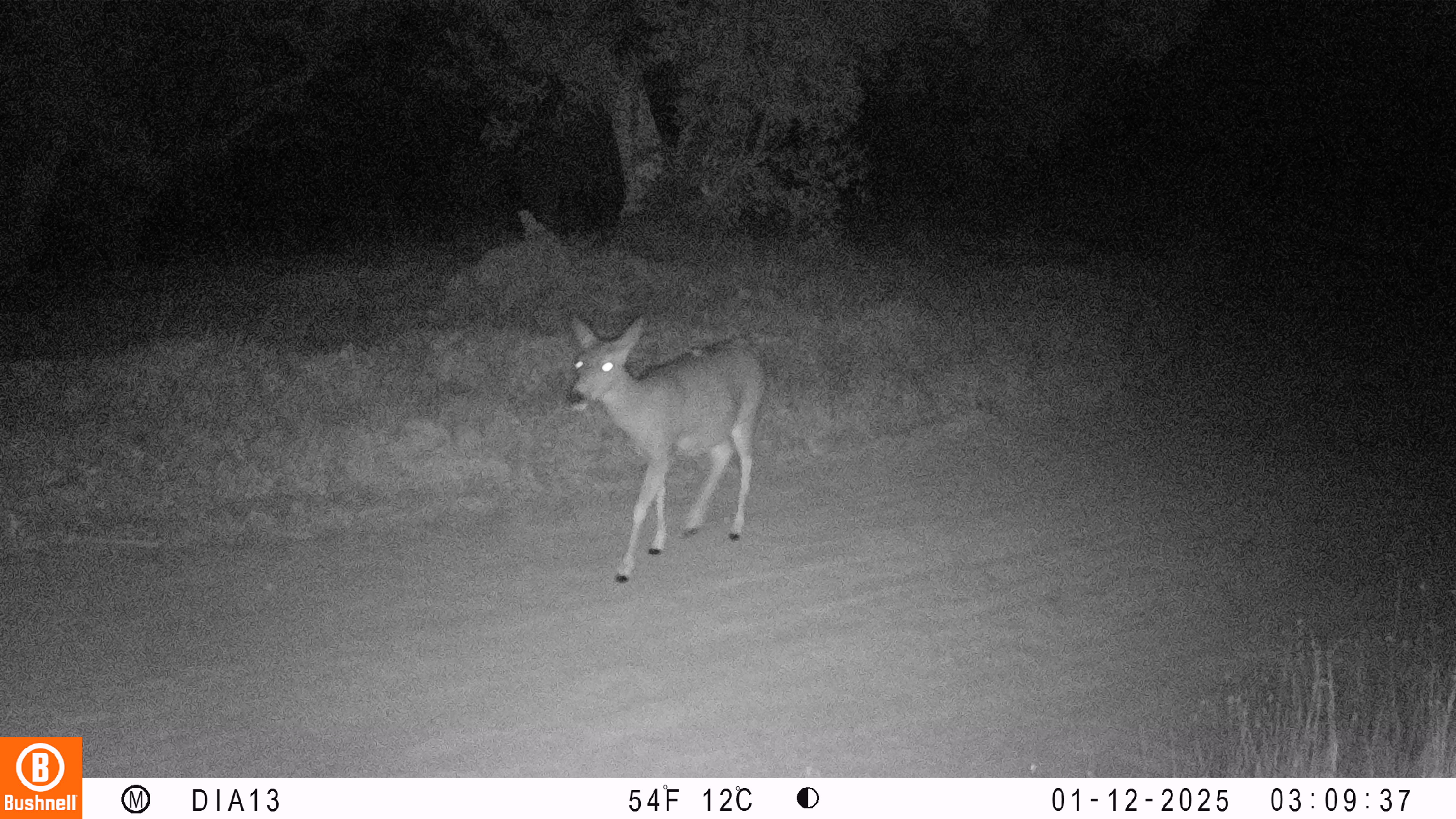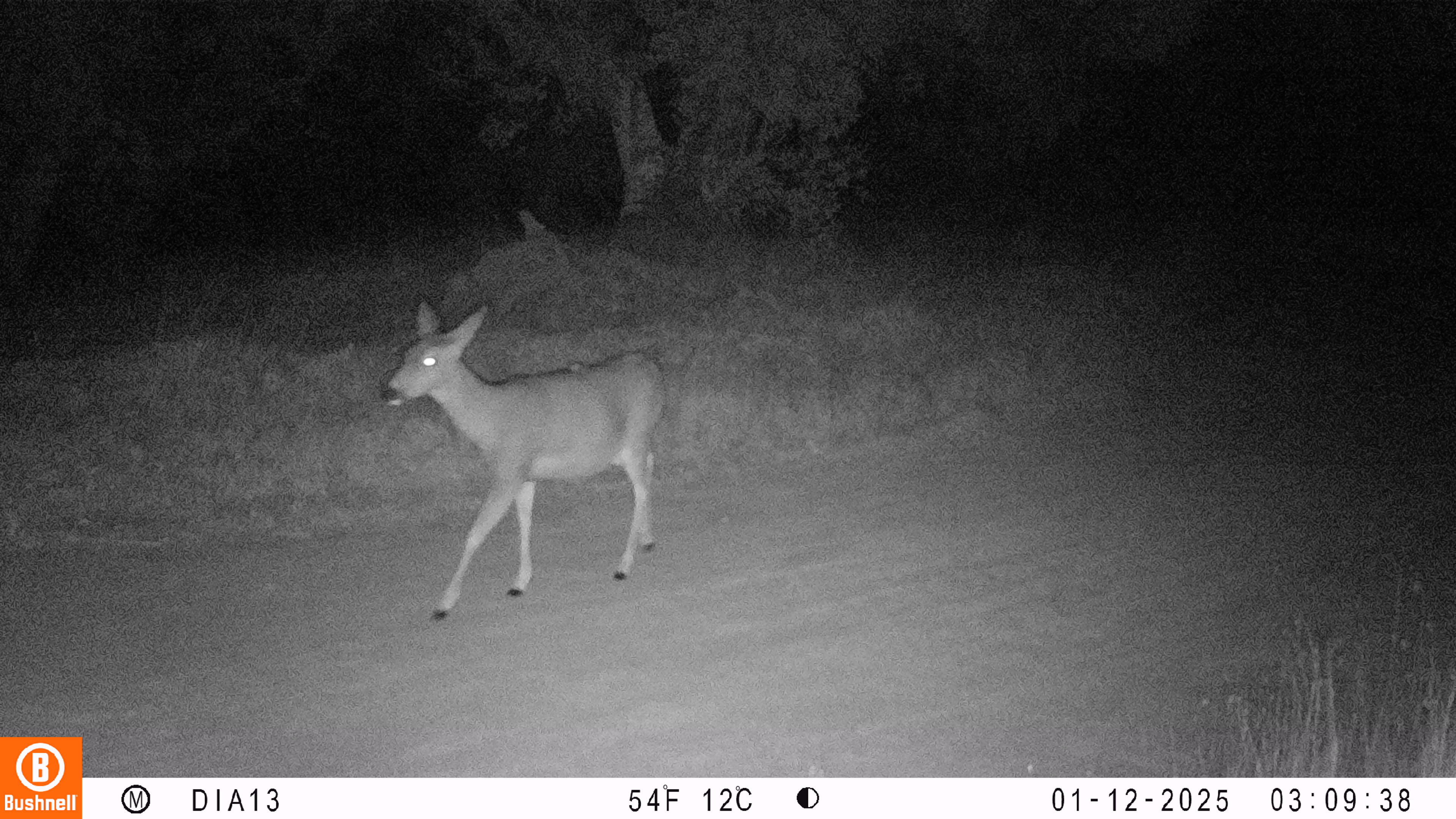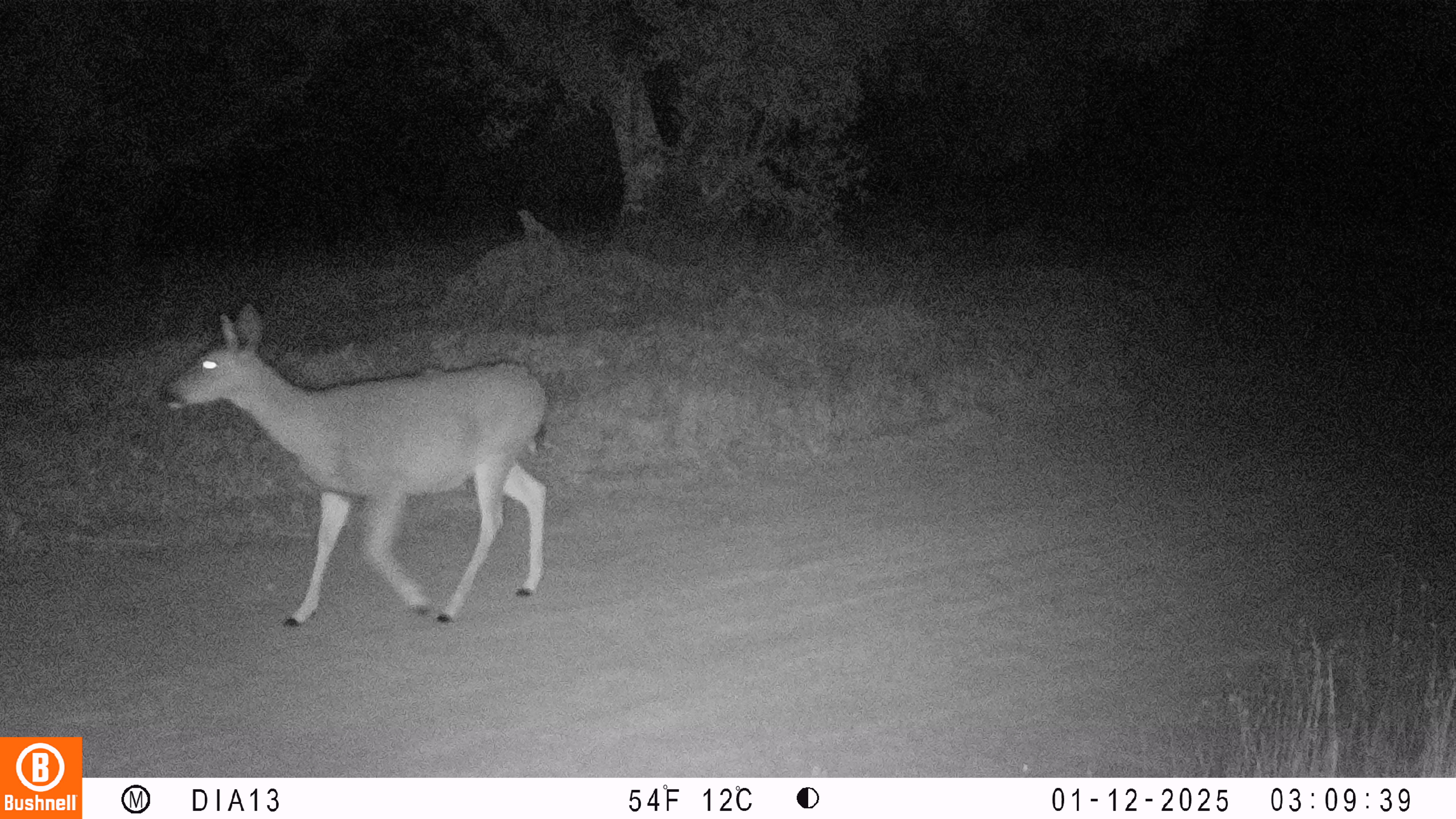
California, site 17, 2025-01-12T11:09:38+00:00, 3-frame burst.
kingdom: Animalia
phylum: Chordata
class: Mammalia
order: Artiodactyla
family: Cervidae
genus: Odocoileus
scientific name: Odocoileus hemionus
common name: mule deer